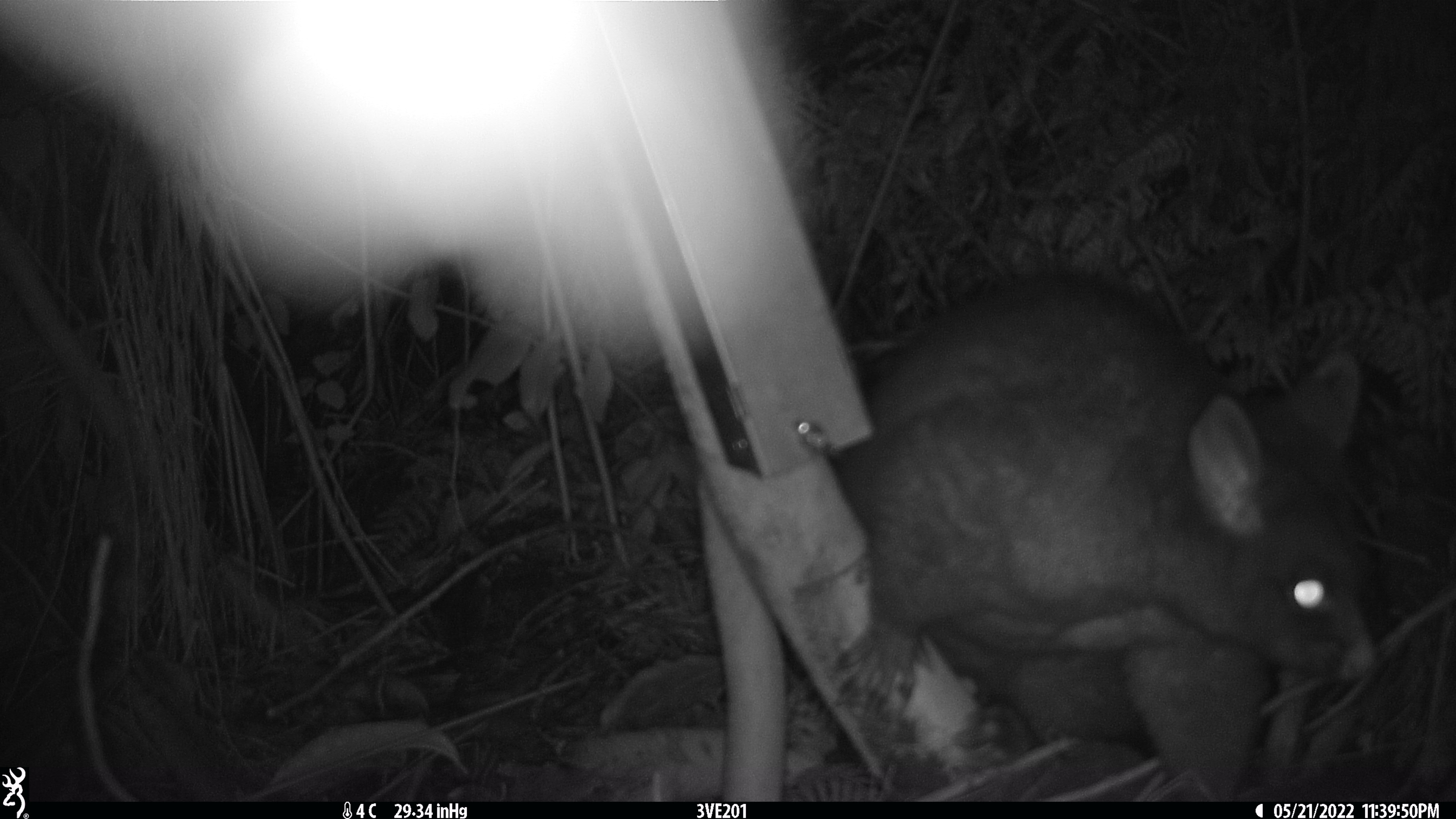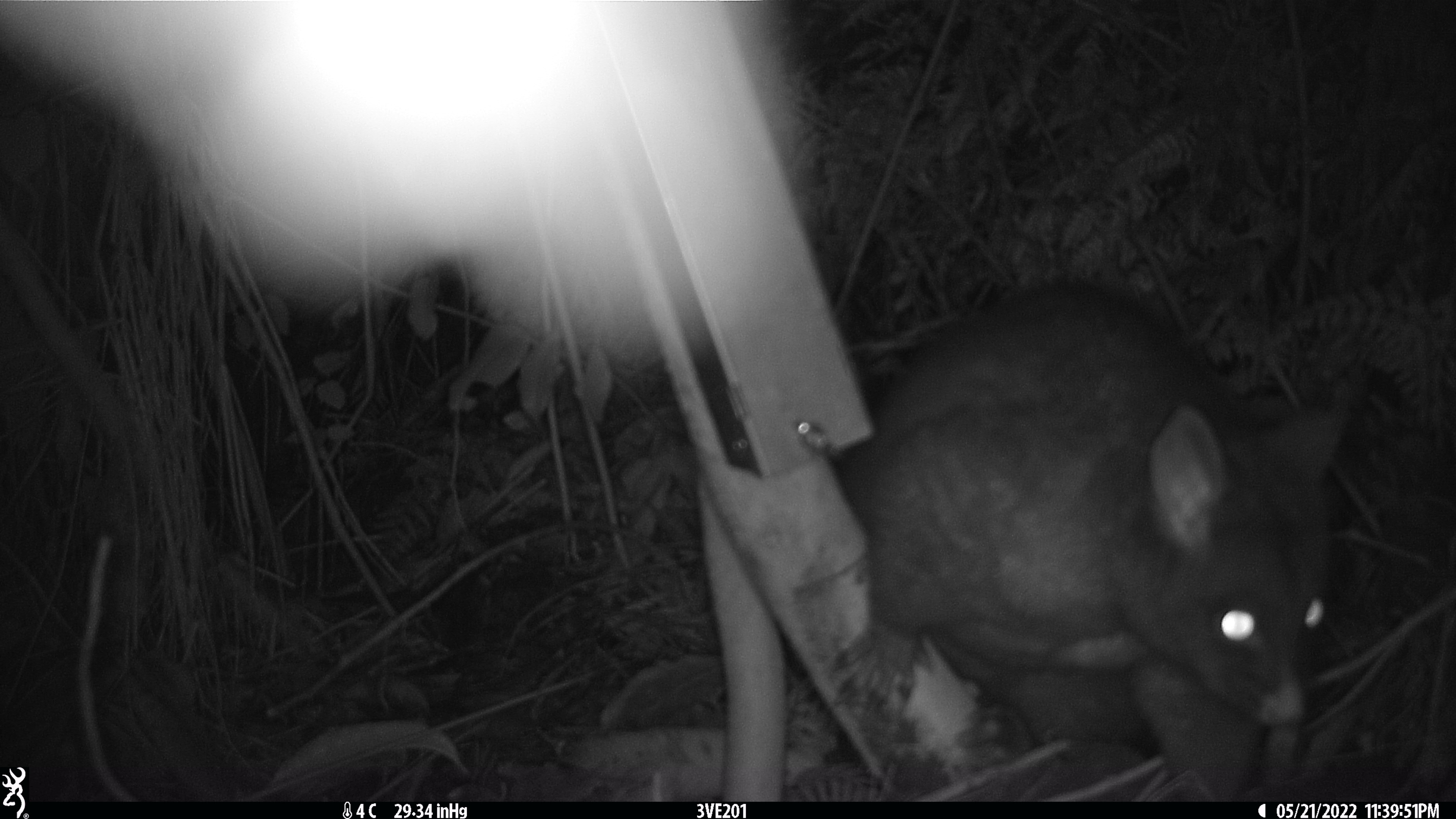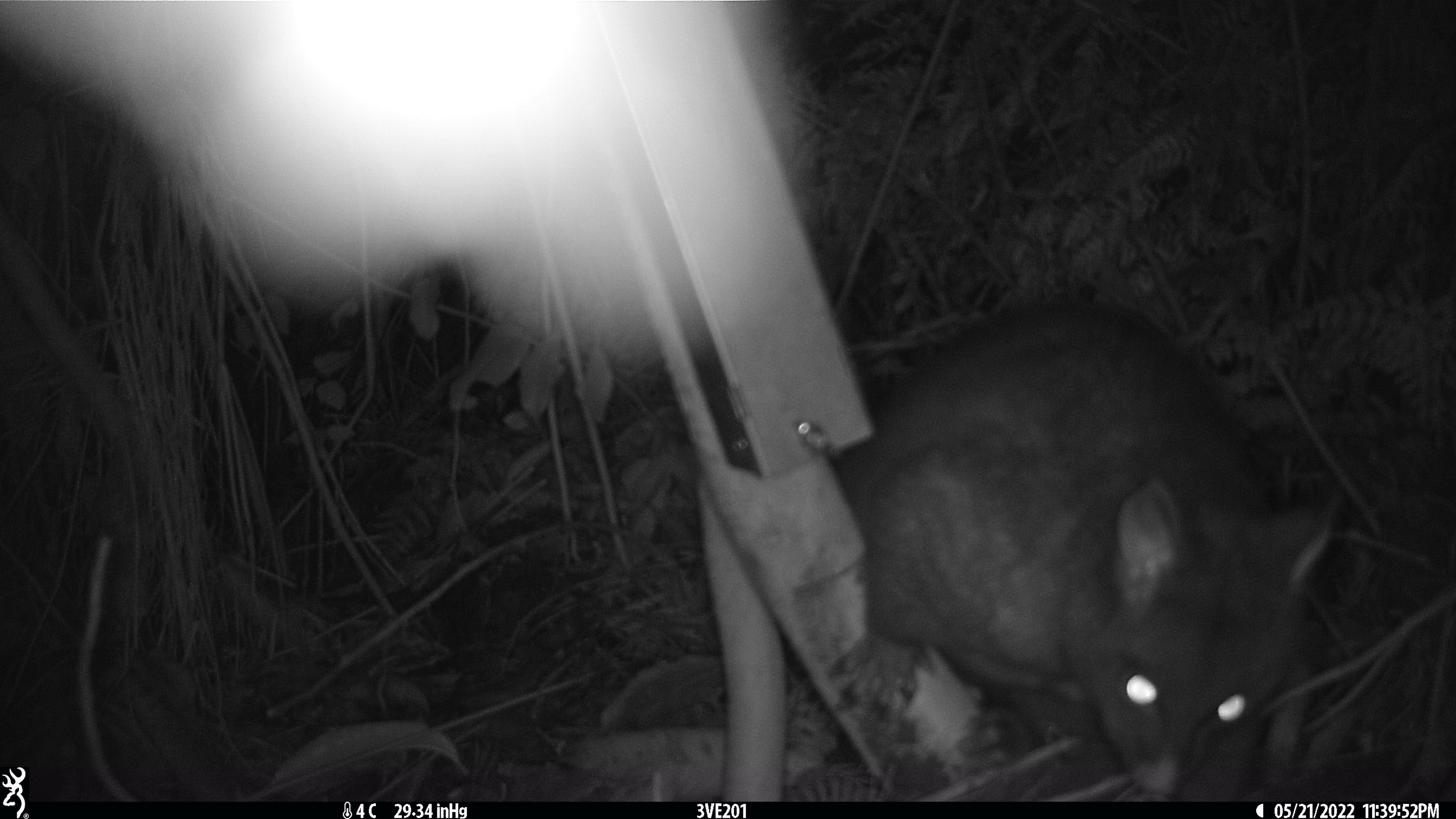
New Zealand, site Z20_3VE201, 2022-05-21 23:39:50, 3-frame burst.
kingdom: Animalia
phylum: Chordata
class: Mammalia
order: Diprotodontia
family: Phalangeridae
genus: Trichosurus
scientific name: Trichosurus vulpecula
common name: common brushtail possum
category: possum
Possum (common brushtail possum) (Trichosurus vulpecula).